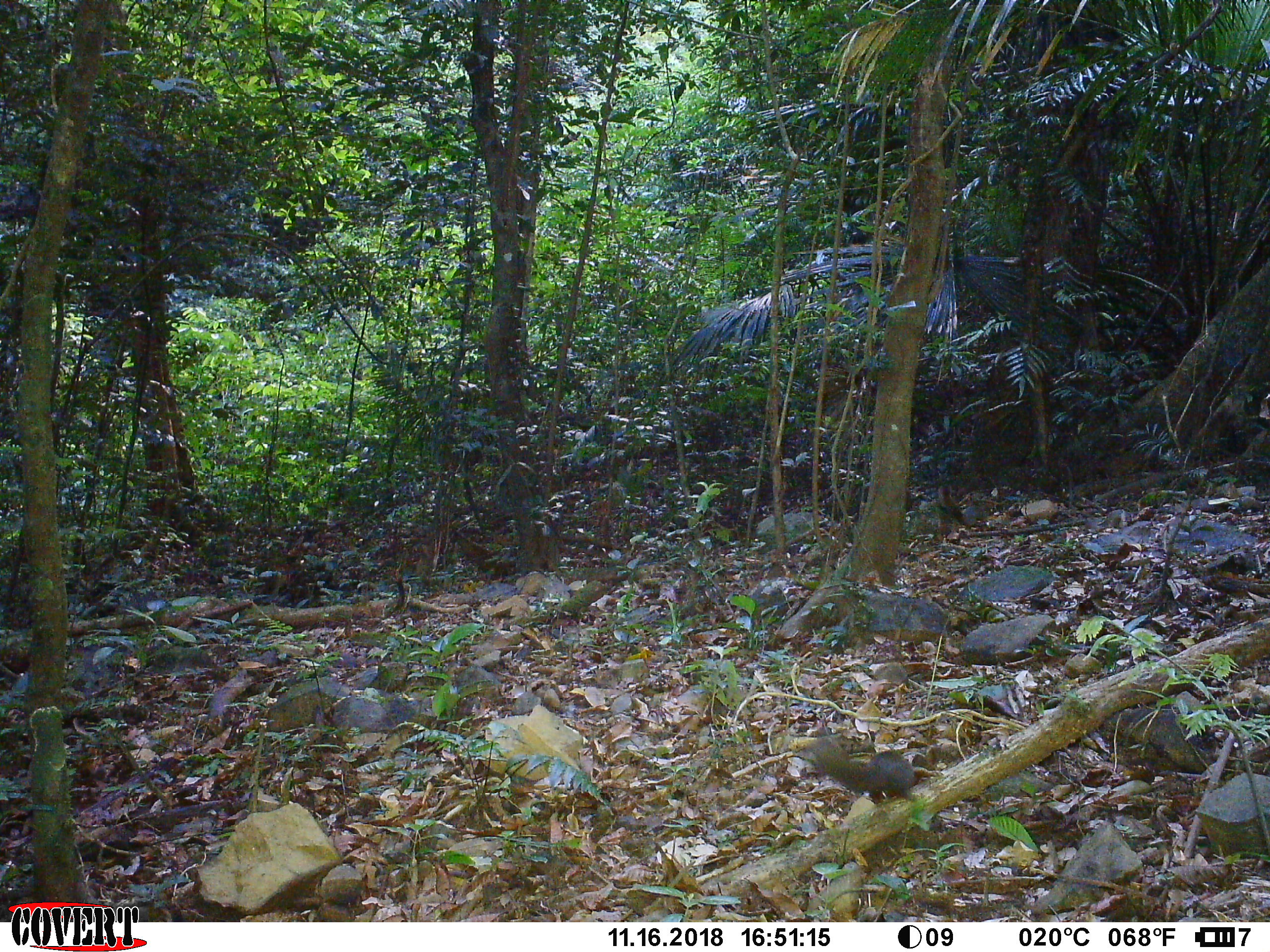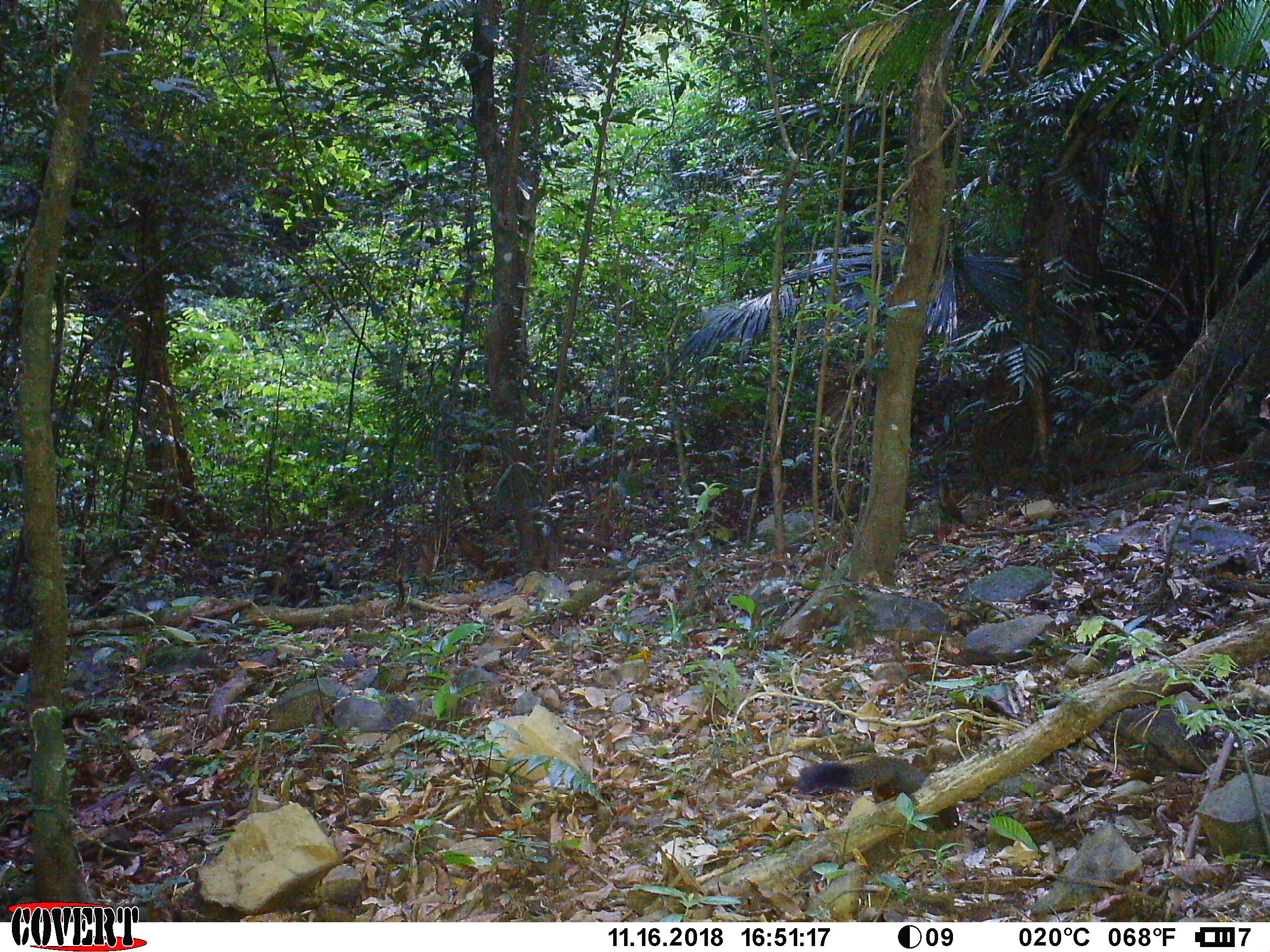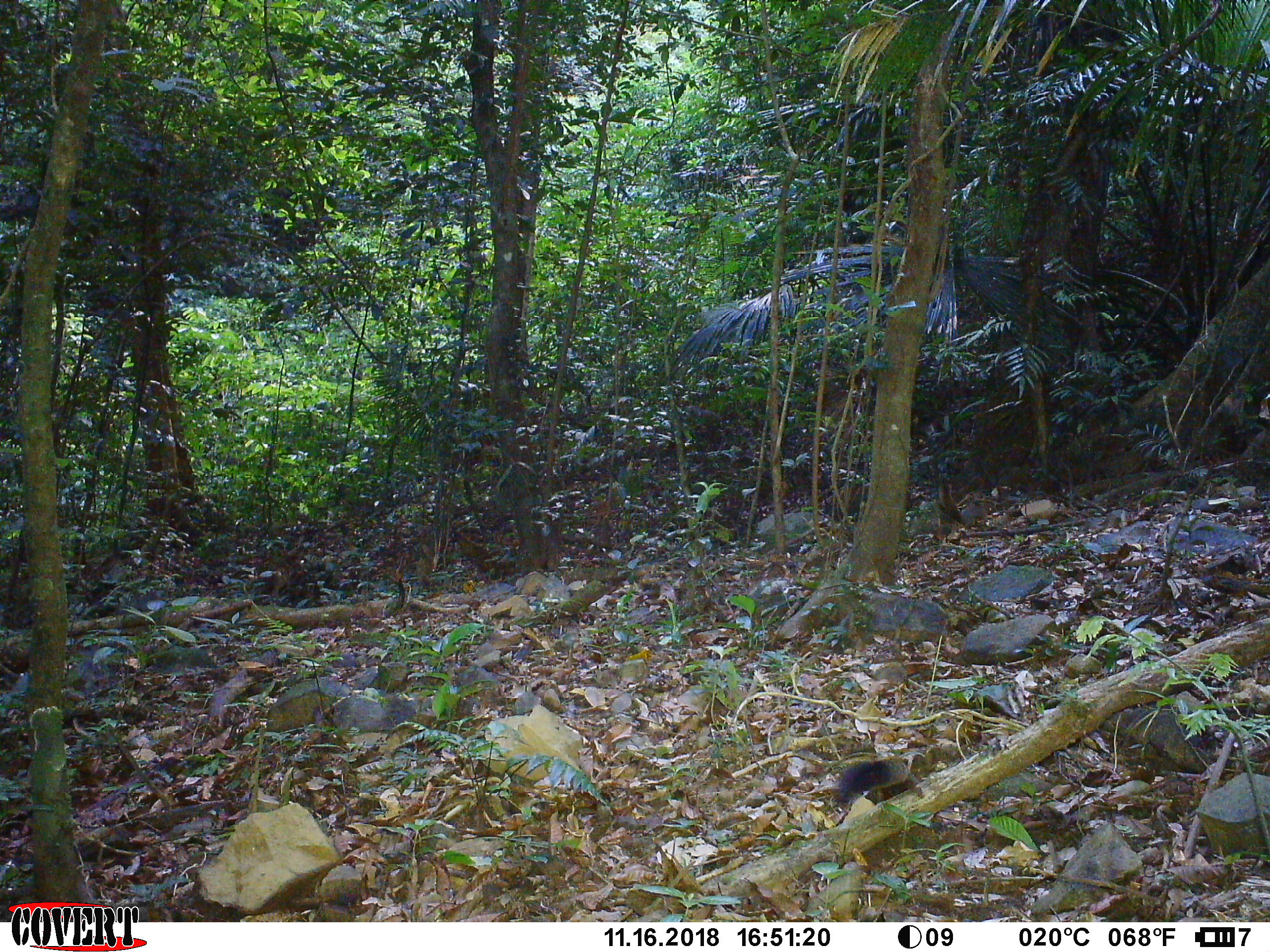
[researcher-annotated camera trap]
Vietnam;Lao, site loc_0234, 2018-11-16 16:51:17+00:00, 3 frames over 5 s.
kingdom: Animalia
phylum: Chordata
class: Mammalia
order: Rodentia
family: Sciuridae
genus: Callosciurus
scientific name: Callosciurus erythraeus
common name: pallas's squirrel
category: pallass squirrel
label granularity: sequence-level